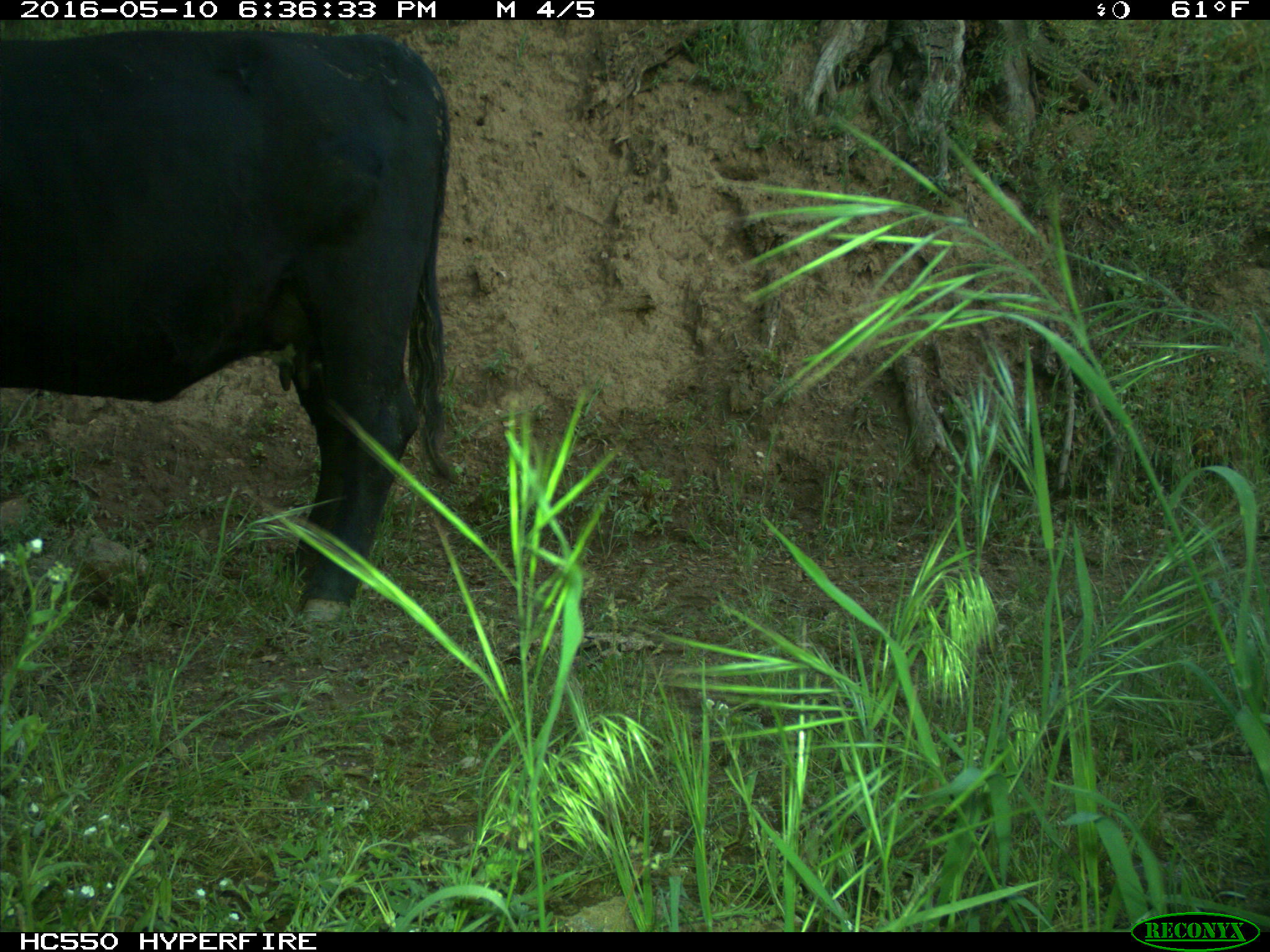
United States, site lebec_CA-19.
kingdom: Animalia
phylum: Chordata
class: Mammalia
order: Artiodactyla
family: Bovidae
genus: Bos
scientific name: Bos taurus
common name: domestic cow